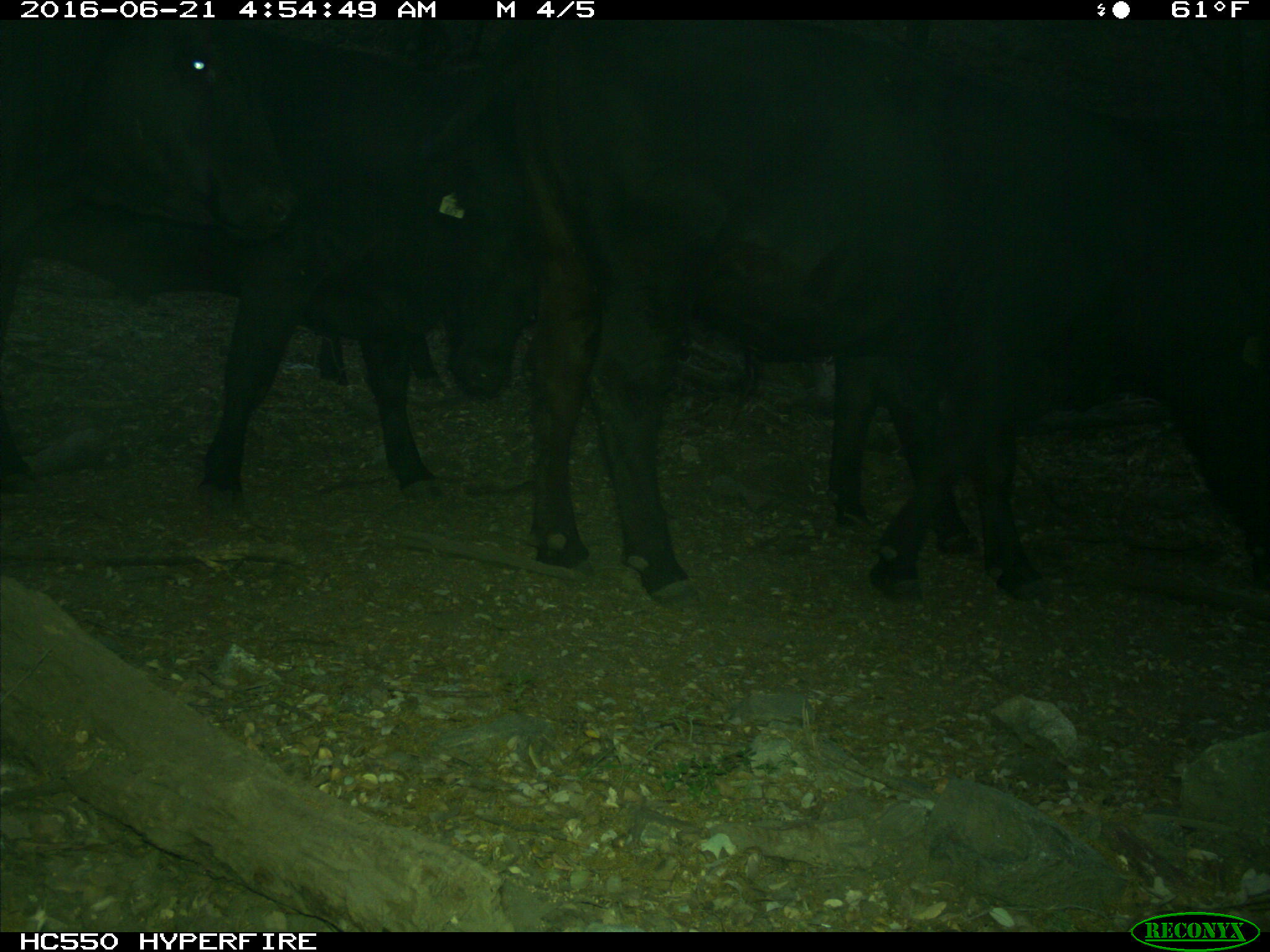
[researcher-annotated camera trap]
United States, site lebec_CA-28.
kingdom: Animalia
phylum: Chordata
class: Mammalia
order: Artiodactyla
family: Bovidae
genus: Bos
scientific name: Bos taurus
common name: domestic cow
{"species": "Bos taurus (domestic cow)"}